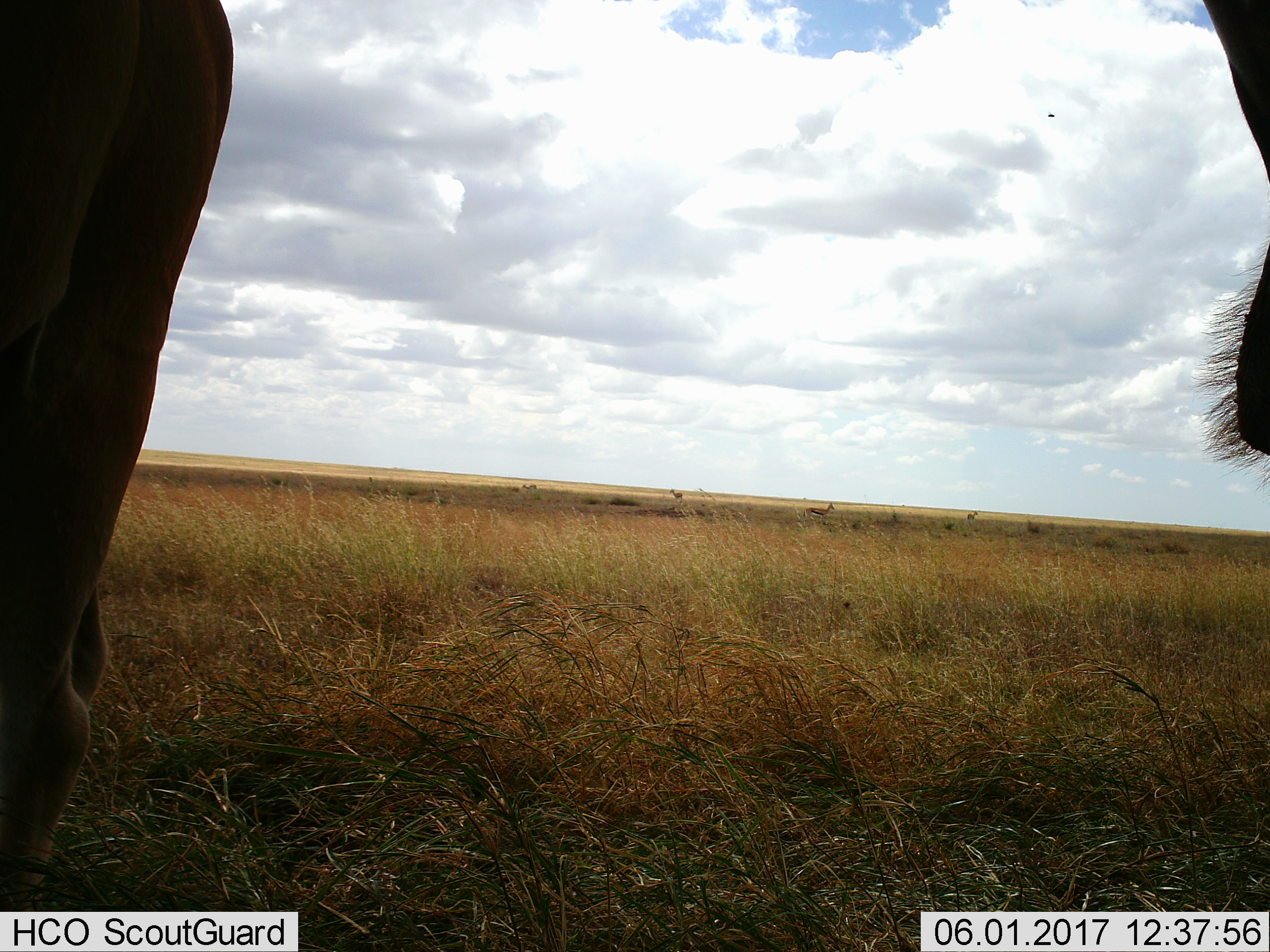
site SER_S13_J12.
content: unidentified animal